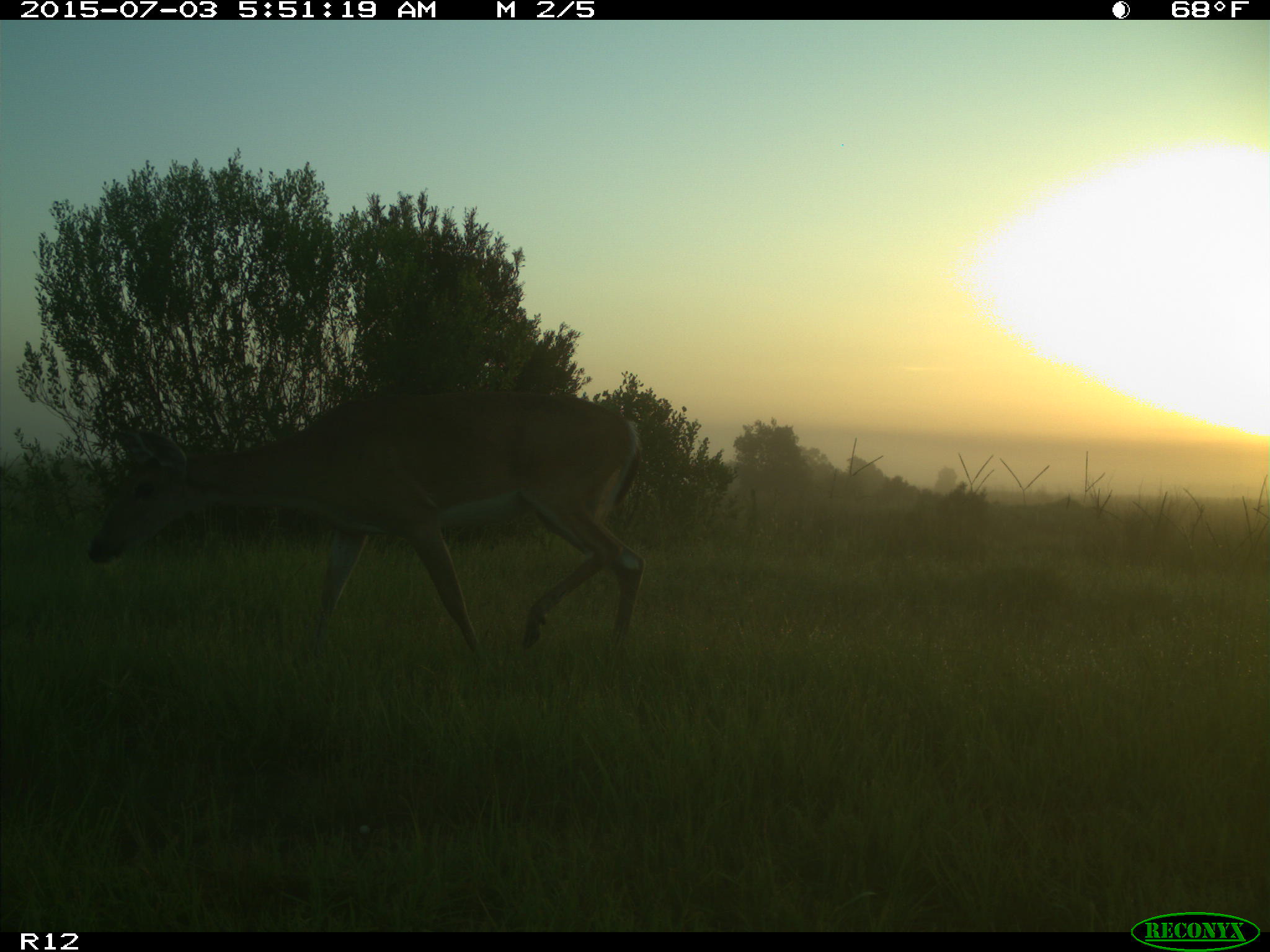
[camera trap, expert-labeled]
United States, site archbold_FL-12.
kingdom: Animalia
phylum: Chordata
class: Mammalia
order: Artiodactyla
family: Cervidae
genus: Odocoileus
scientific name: Odocoileus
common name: deer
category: unidentified deer